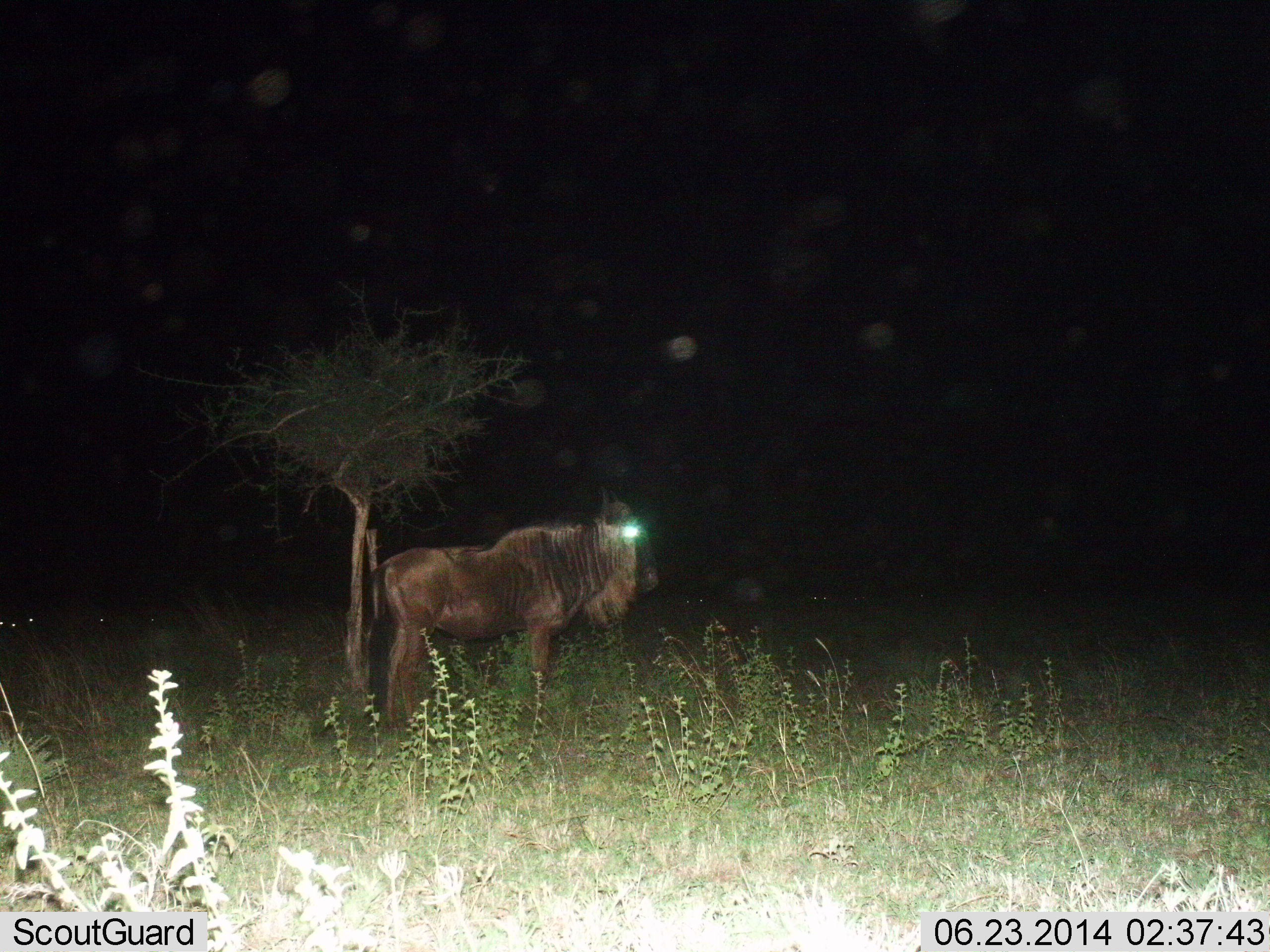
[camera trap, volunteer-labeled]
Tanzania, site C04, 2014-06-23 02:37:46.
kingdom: Animalia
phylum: Chordata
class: Mammalia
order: Artiodactyla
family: Bovidae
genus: Connochaetes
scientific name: Connochaetes taurinus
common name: blue wildebeest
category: wildebeest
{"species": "wildebeest (blue wildebeest) (Connochaetes taurinus)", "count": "1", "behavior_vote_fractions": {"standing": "100%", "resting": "0%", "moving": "0%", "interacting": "0%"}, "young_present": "0%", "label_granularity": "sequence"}